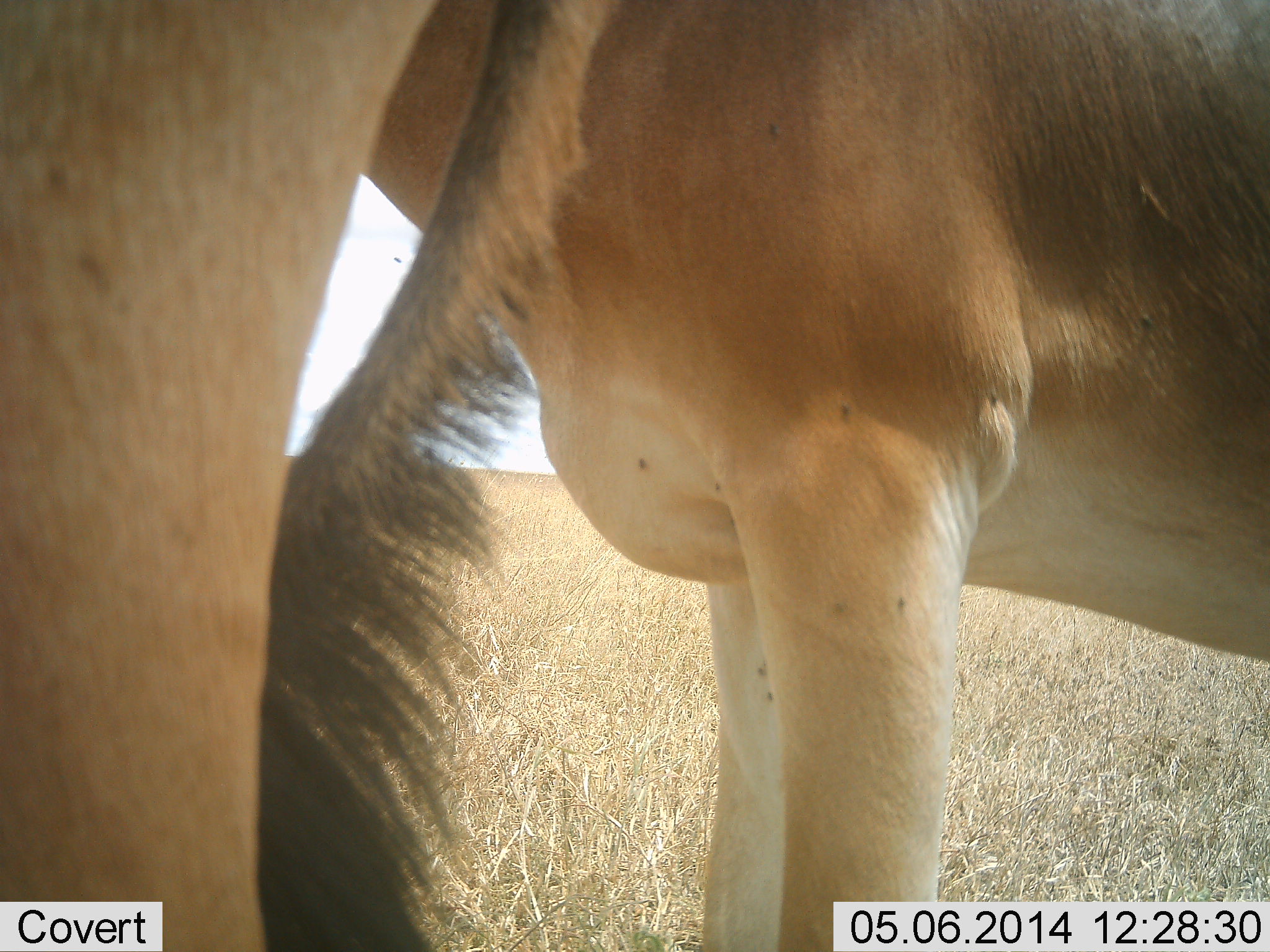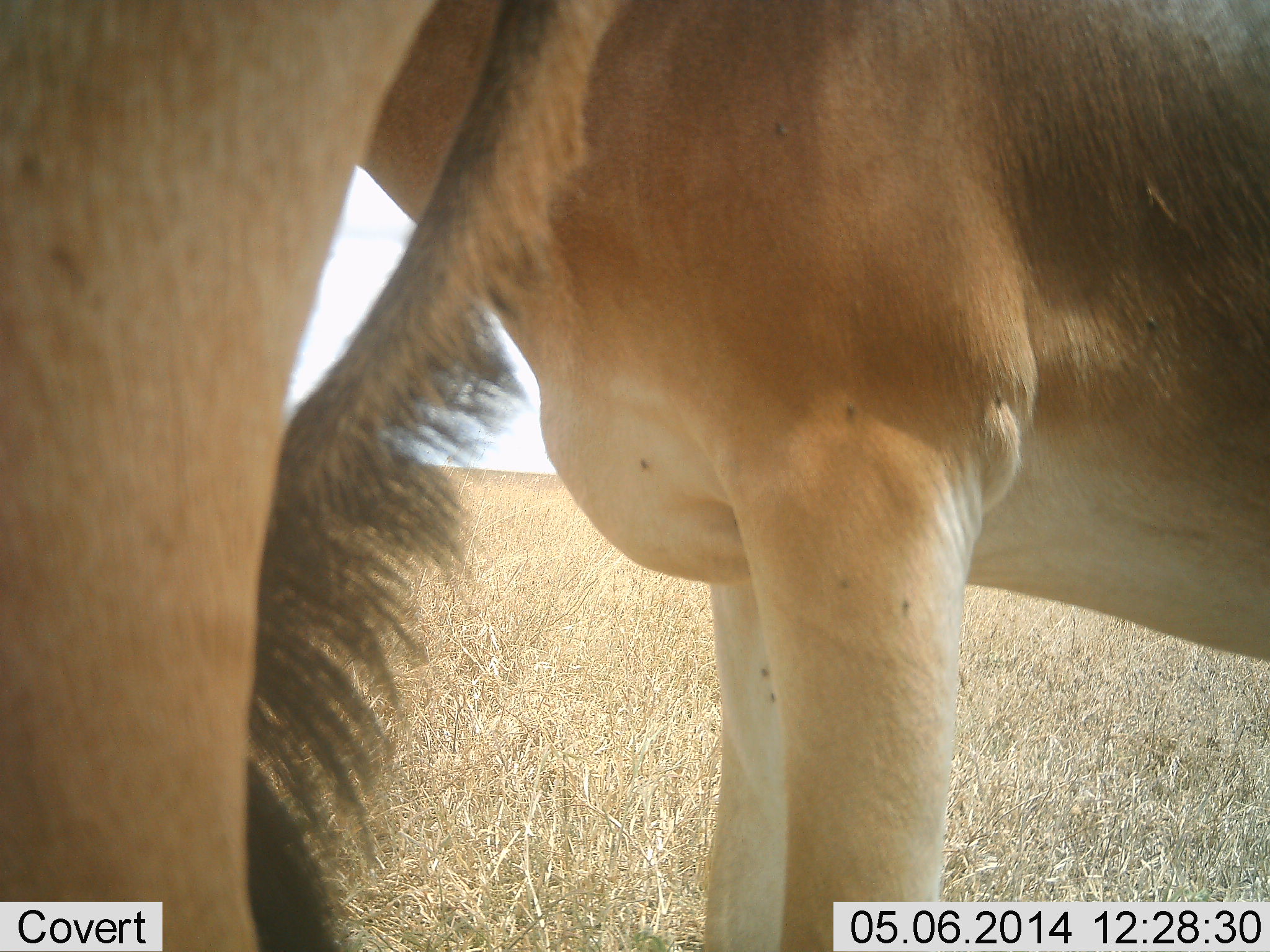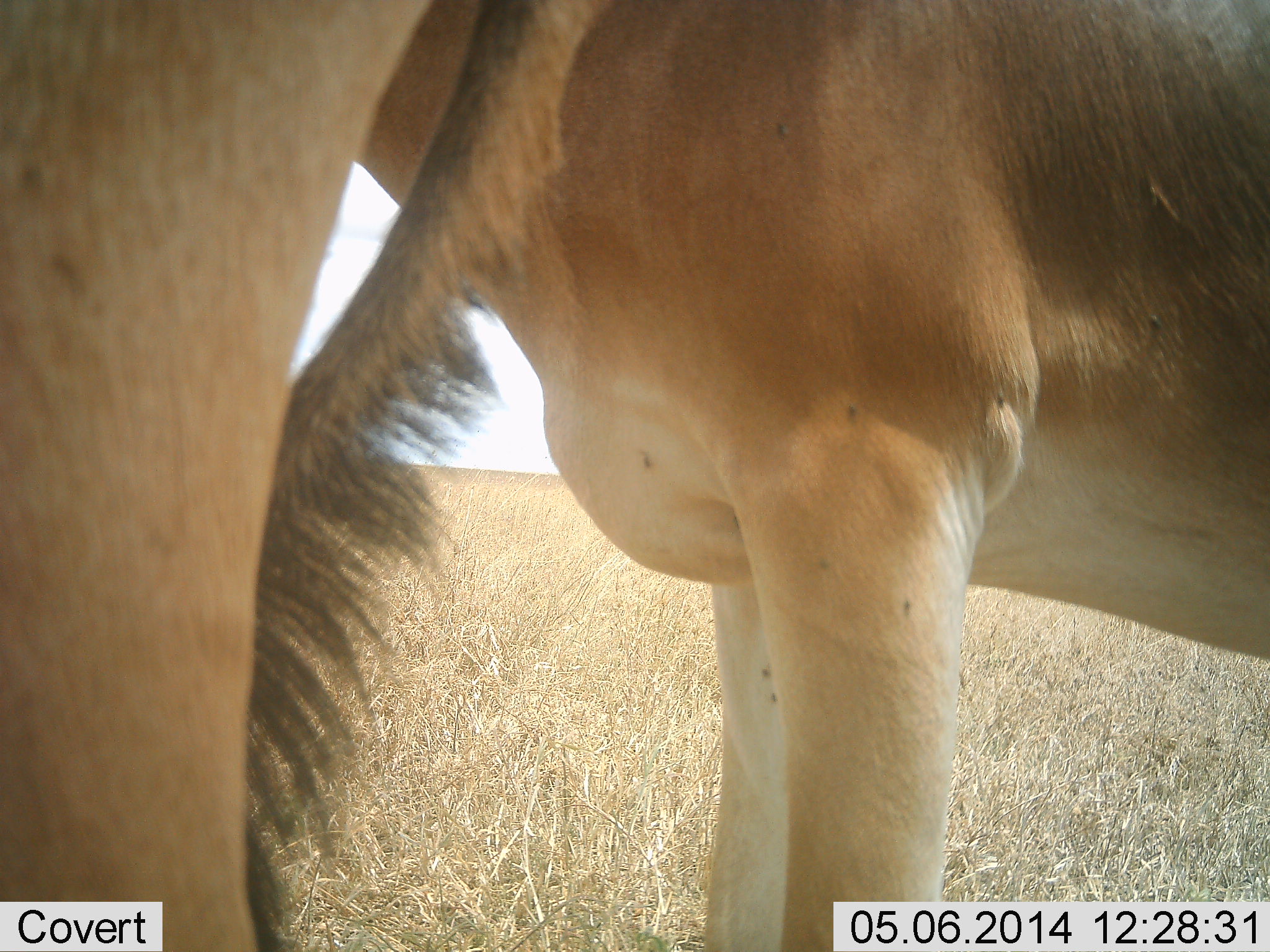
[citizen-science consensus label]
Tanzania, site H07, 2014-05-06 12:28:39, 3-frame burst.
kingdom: Animalia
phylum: Chordata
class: Mammalia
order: Artiodactyla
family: Bovidae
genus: Alcelaphus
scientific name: Alcelaphus buselaphus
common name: hartebeest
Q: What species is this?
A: Hartebeest (Alcelaphus buselaphus).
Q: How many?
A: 2.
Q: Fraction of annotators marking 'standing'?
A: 100%.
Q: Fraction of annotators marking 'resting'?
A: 0%.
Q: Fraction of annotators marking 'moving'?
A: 0%.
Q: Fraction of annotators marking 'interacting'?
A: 0%.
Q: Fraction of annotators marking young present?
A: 0%.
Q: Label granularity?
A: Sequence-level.